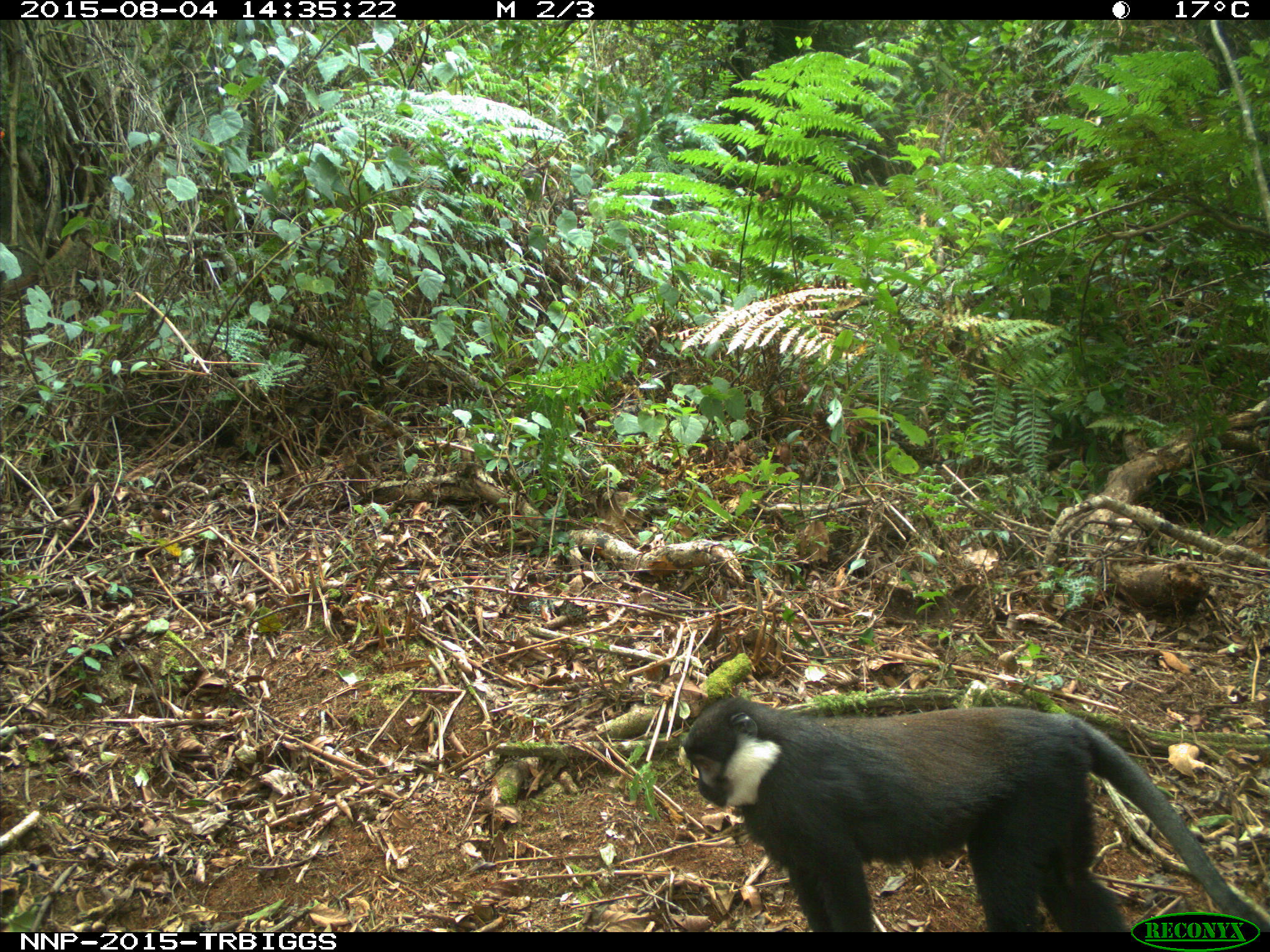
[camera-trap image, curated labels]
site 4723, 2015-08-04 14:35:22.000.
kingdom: Animalia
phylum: Chordata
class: Mammalia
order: Primates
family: Cercopithecidae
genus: Allochrocebus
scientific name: Allochrocebus lhoesti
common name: l'hoest's monkey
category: cercopithecus lhoesti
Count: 1.